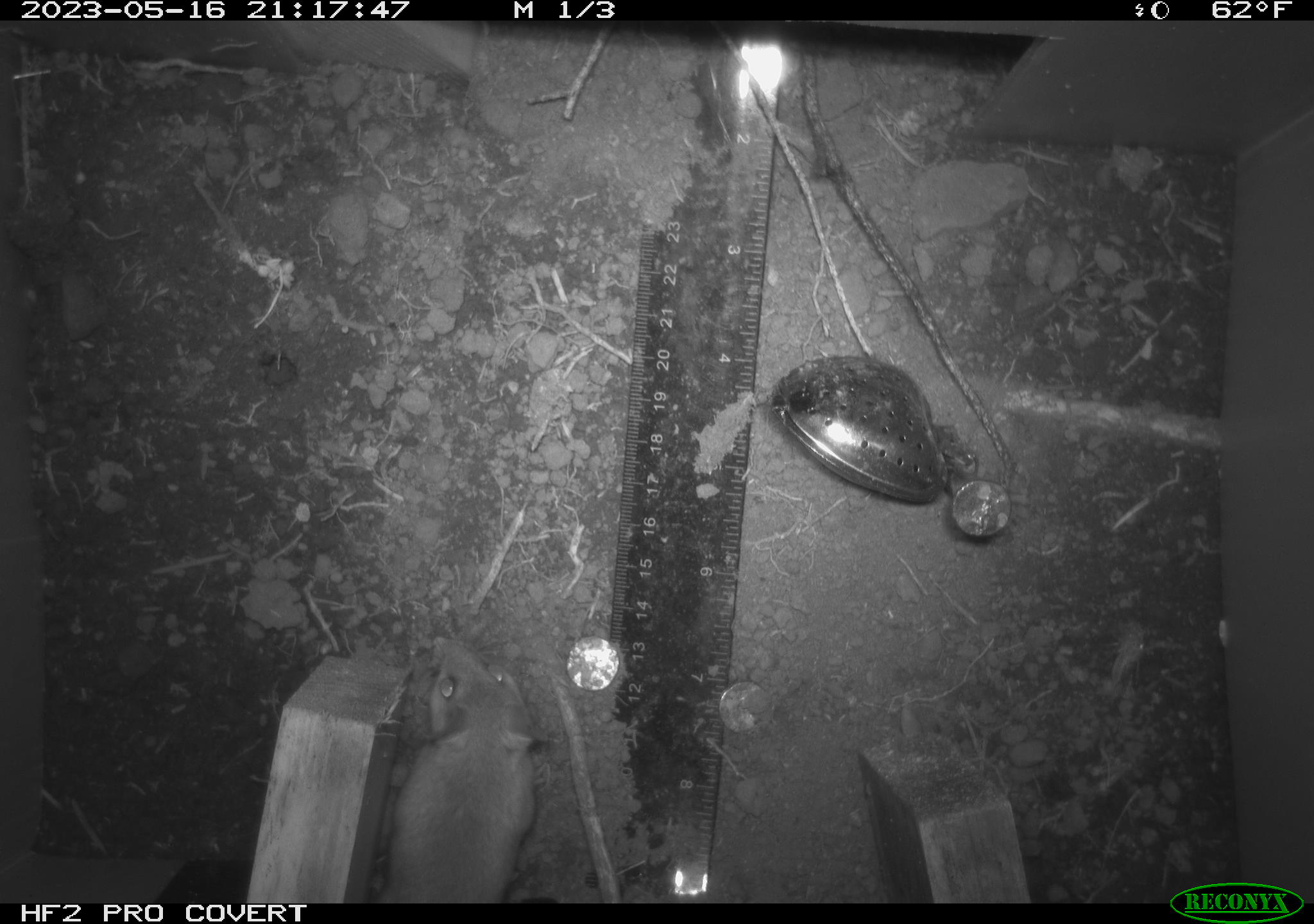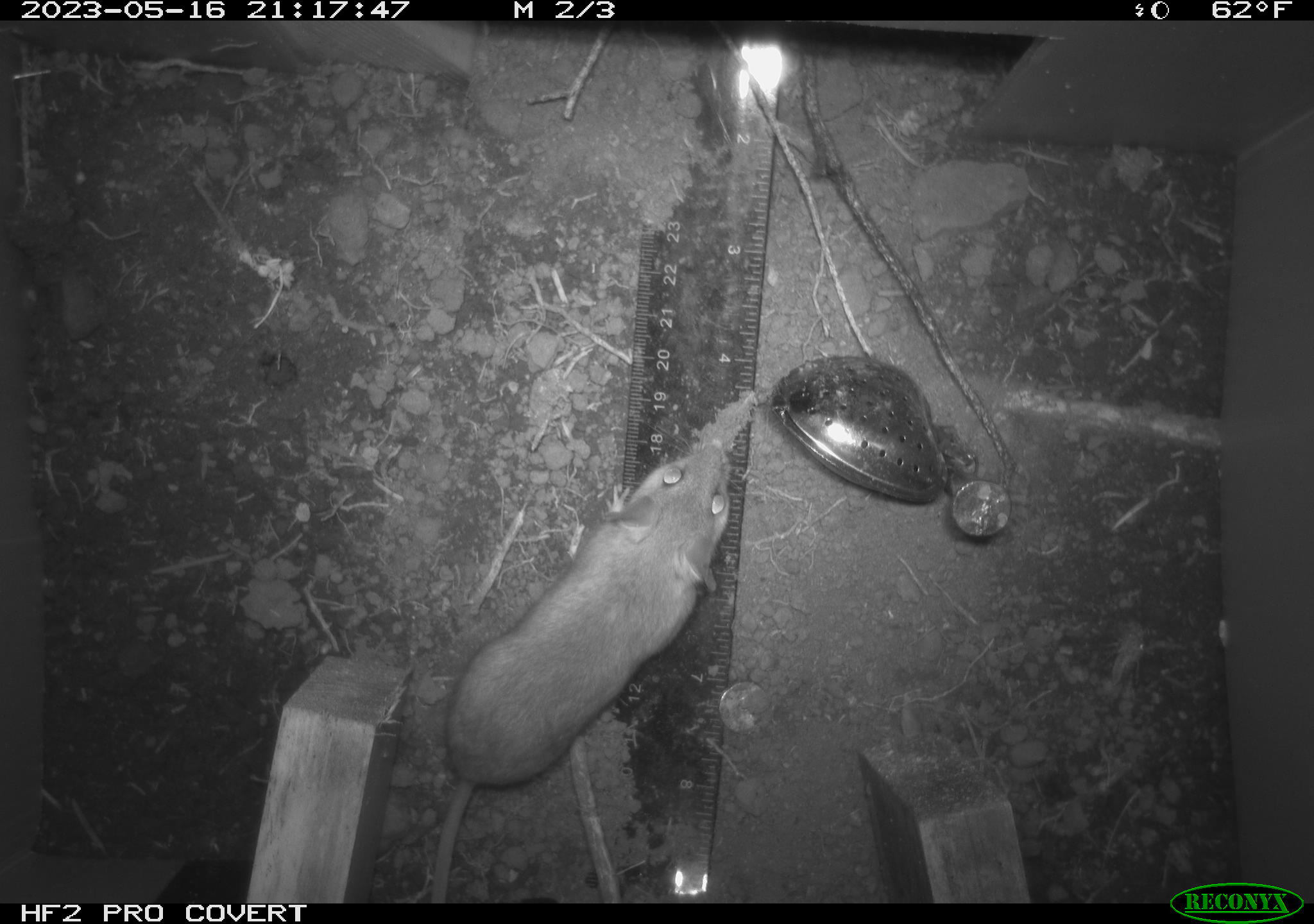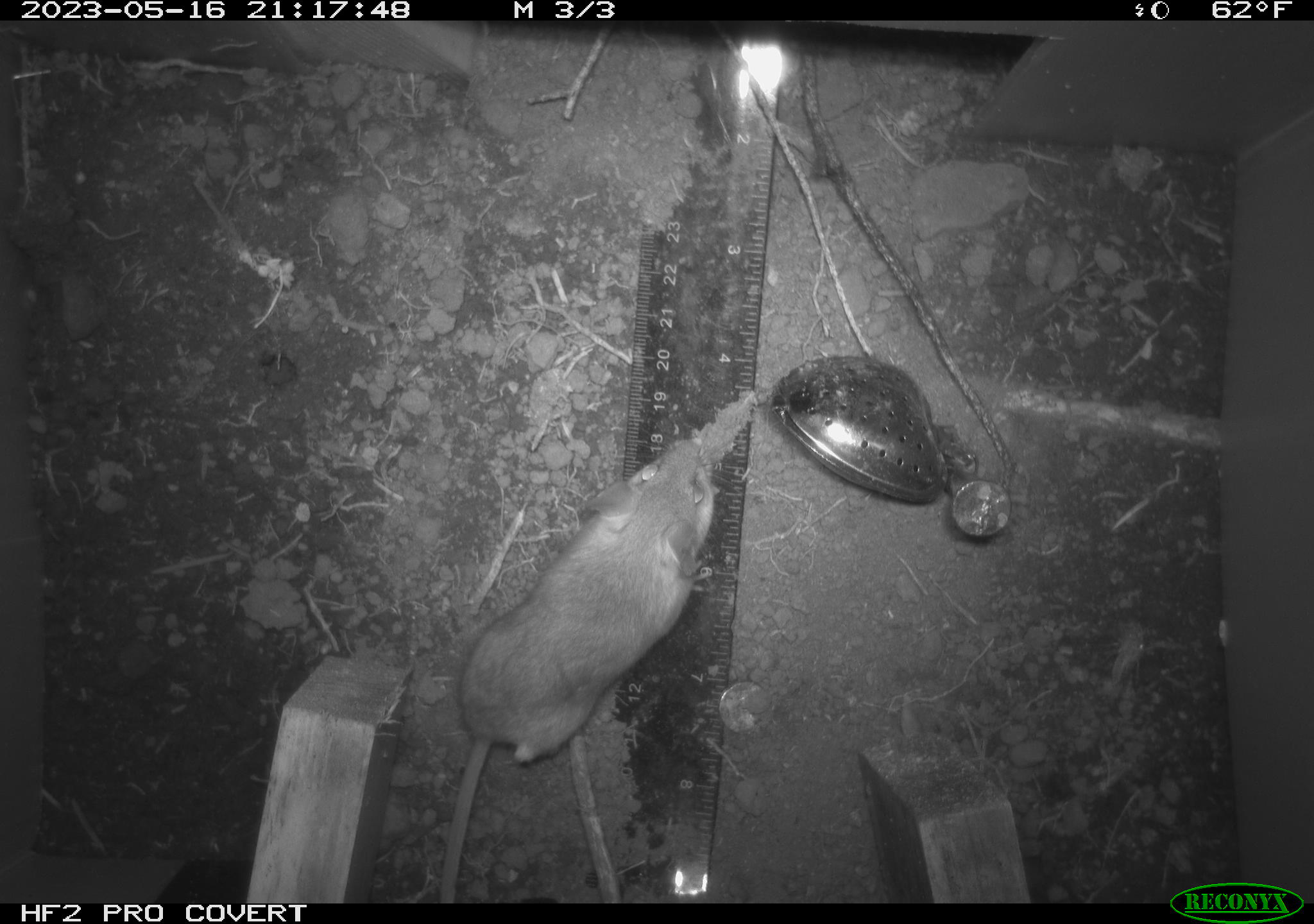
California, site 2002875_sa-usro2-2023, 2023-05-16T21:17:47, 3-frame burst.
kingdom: Animalia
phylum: Chordata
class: Mammalia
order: Rodentia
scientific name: Rodentia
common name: mouse species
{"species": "mouse species (Rodentia)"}